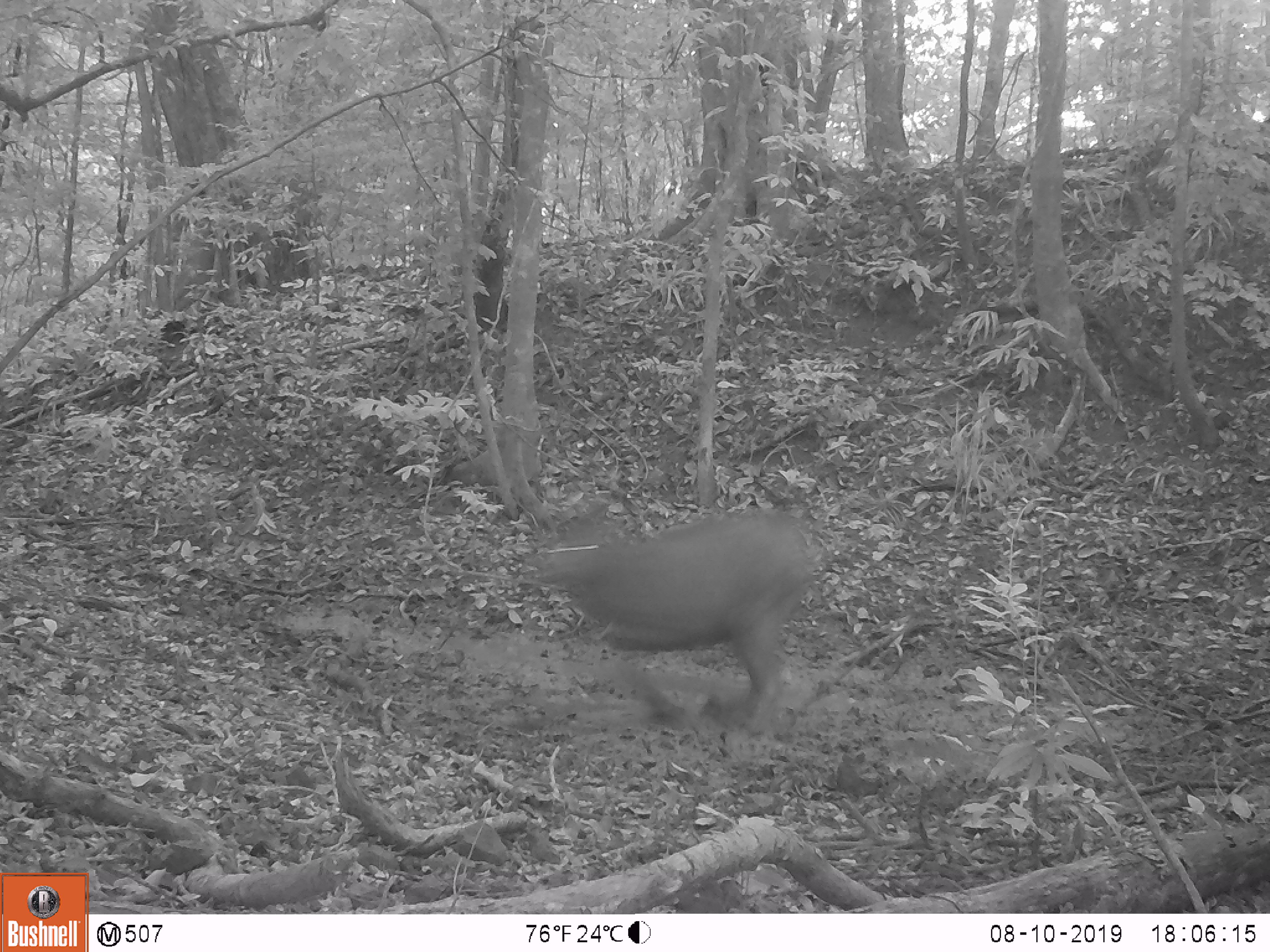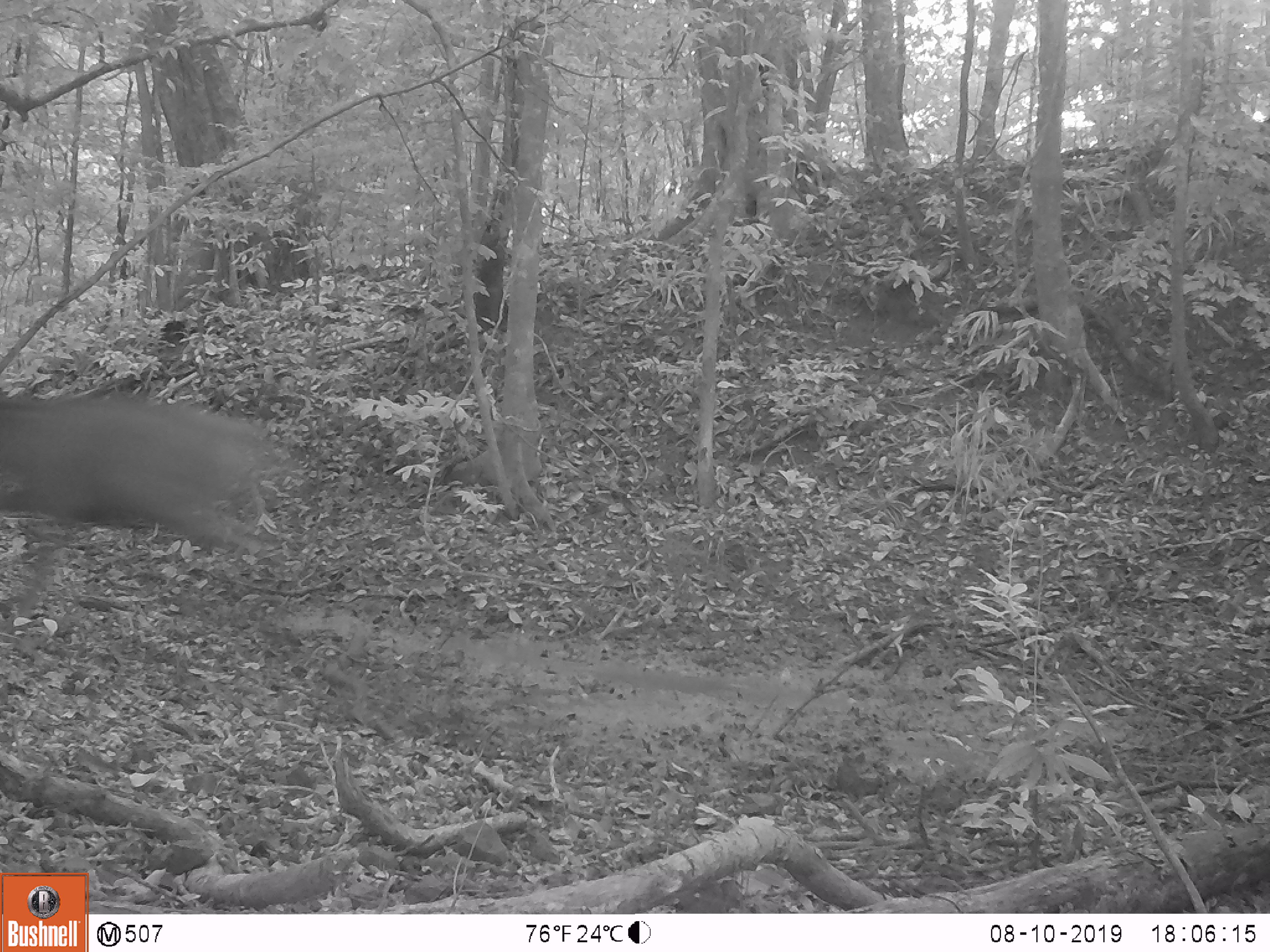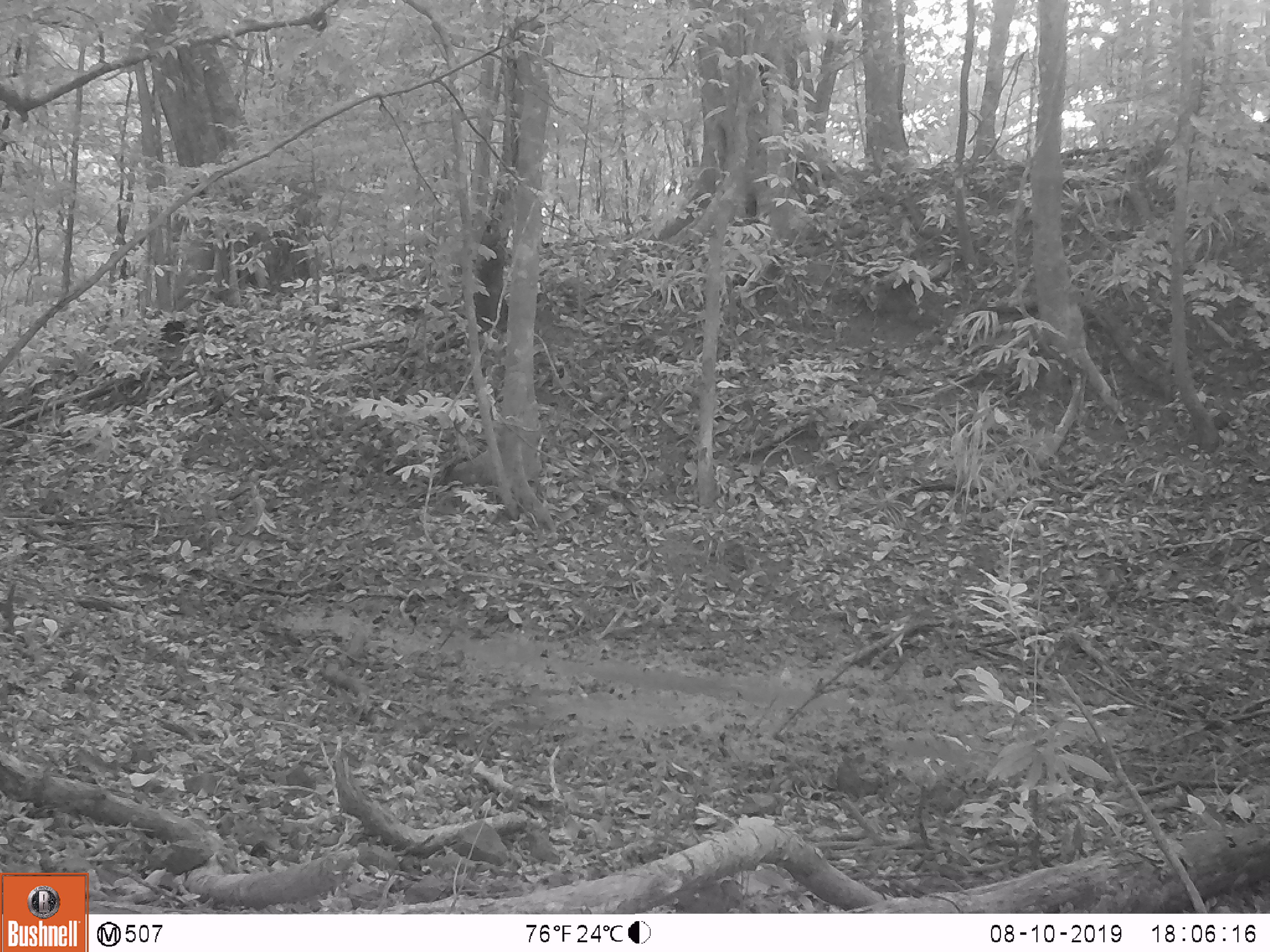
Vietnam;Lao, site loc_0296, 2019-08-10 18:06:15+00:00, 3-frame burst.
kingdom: Animalia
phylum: Chordata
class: Mammalia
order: Artiodactyla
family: Cervidae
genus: Rusa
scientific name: Rusa unicolor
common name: sambar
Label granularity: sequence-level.